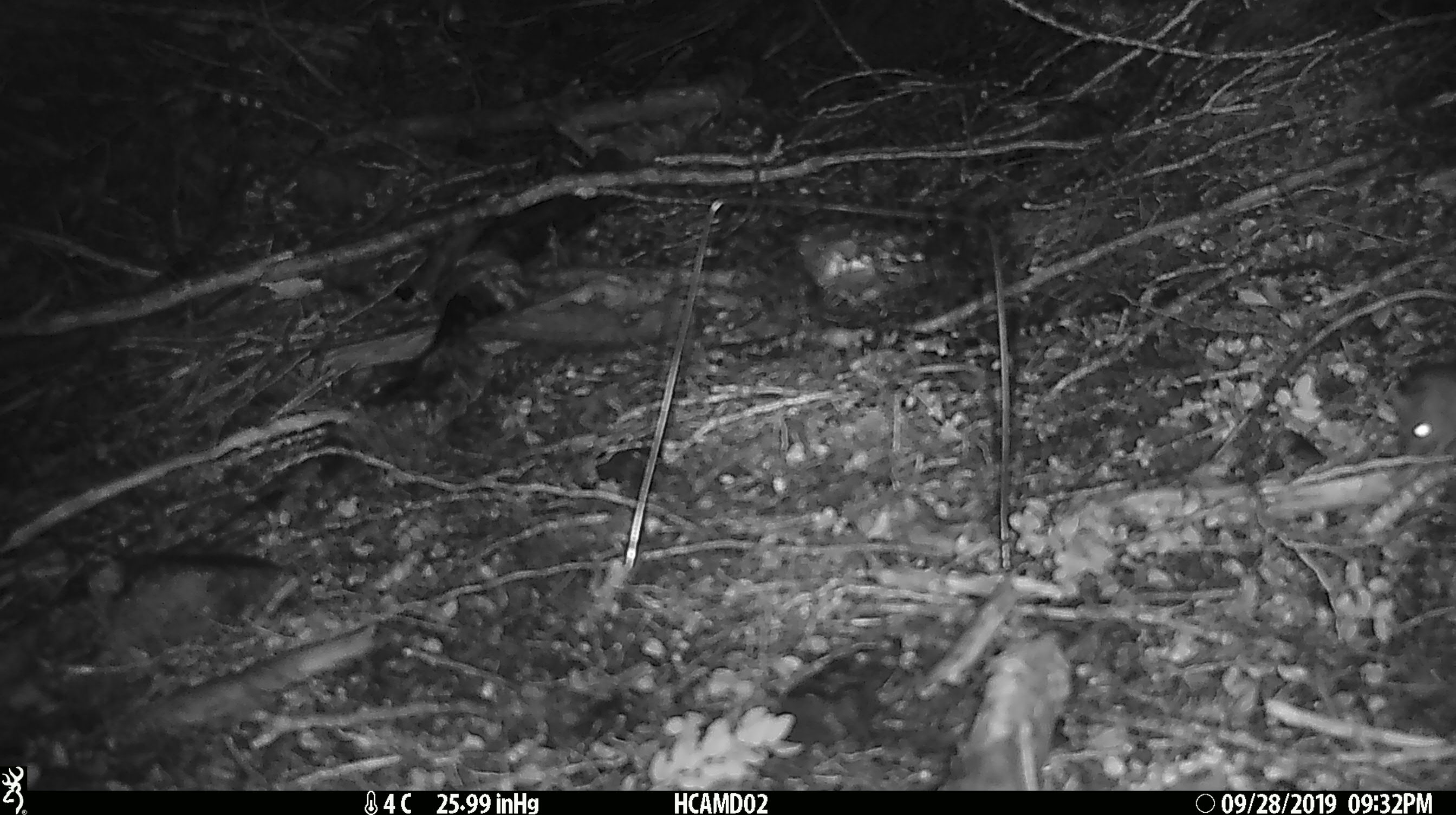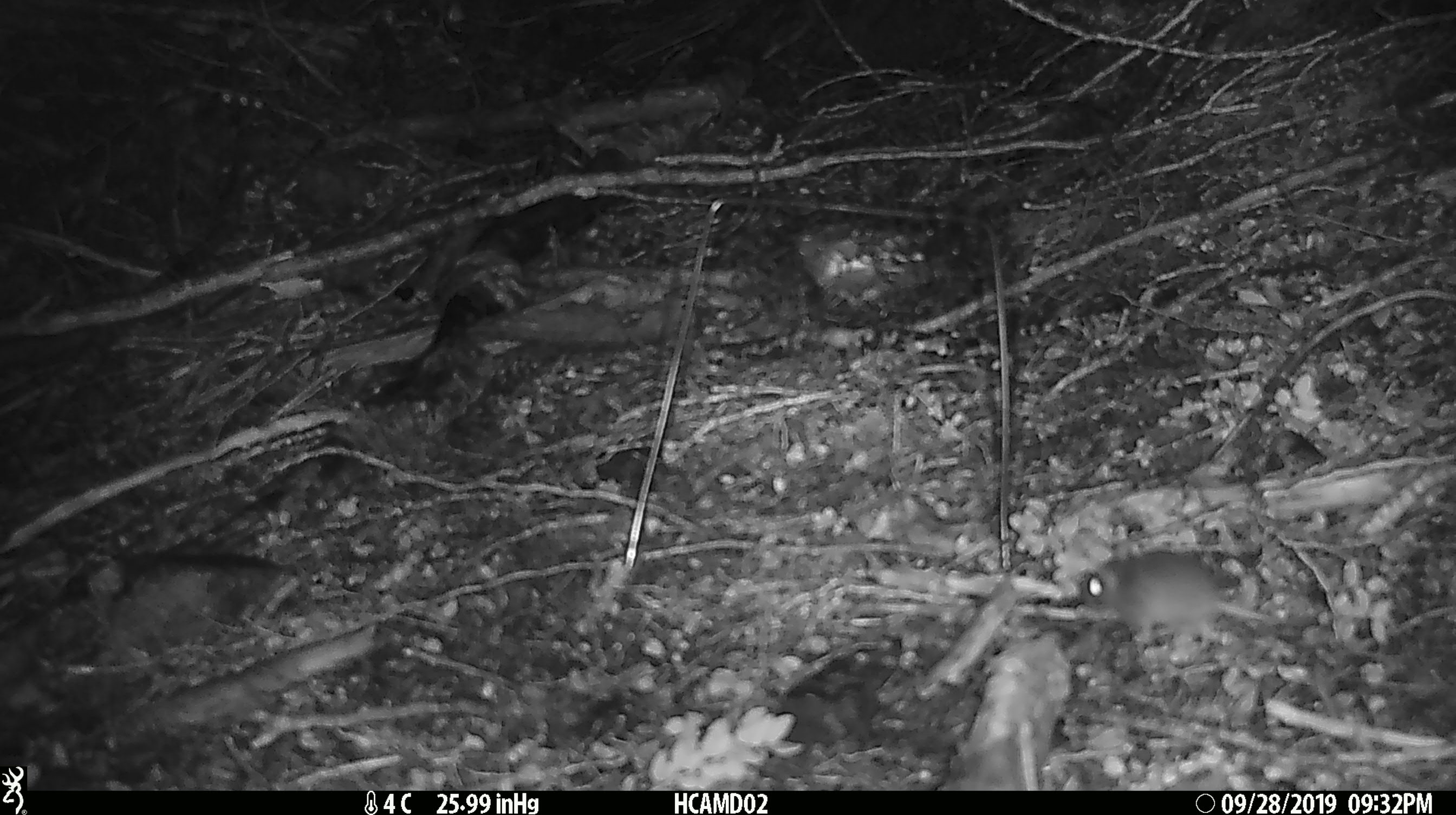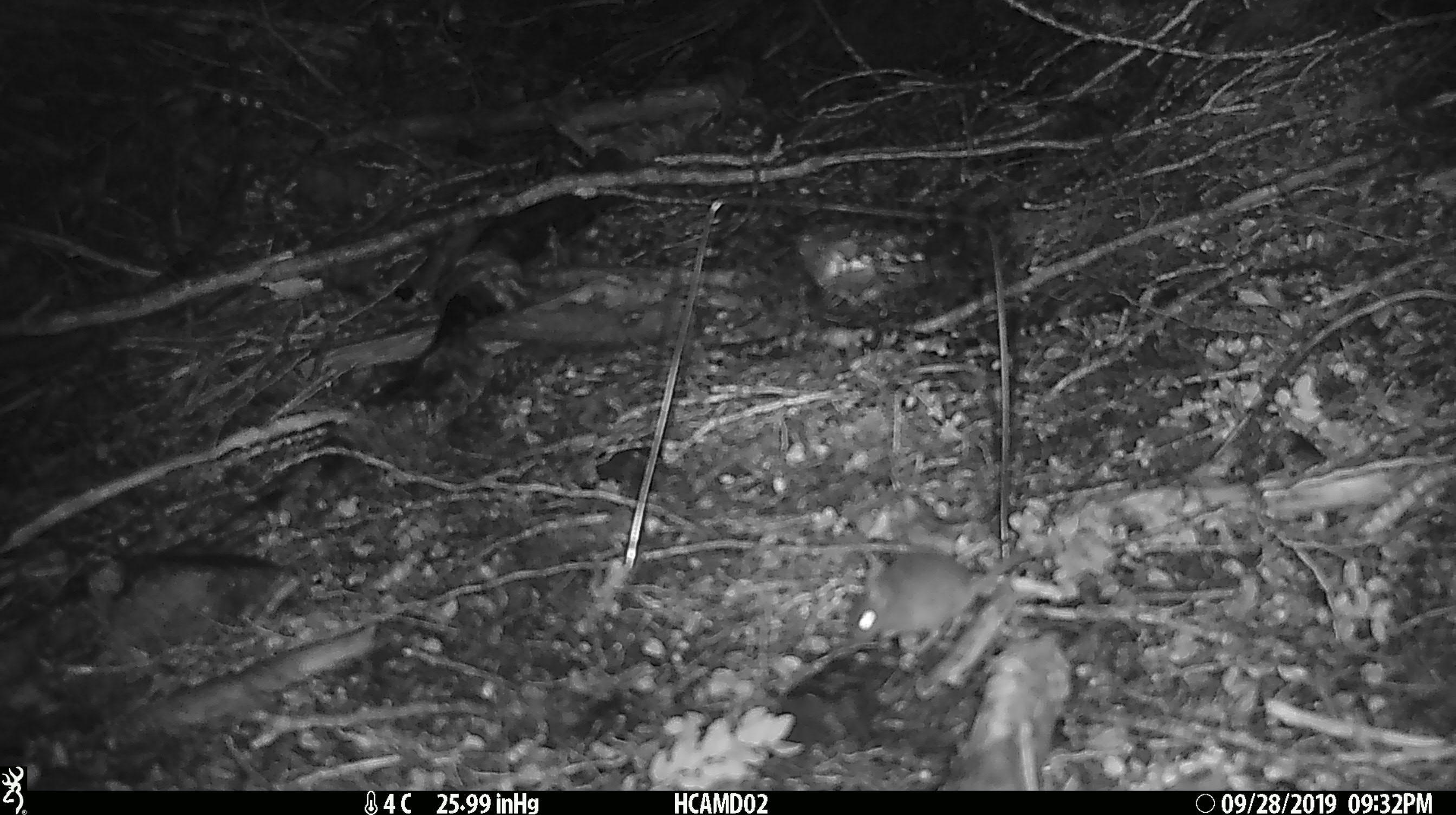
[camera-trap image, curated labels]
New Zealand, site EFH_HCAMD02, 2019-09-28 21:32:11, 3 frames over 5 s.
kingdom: Animalia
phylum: Chordata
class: Mammalia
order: Rodentia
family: Muridae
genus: Mus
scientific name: Mus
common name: mouse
Mouse (Mus).